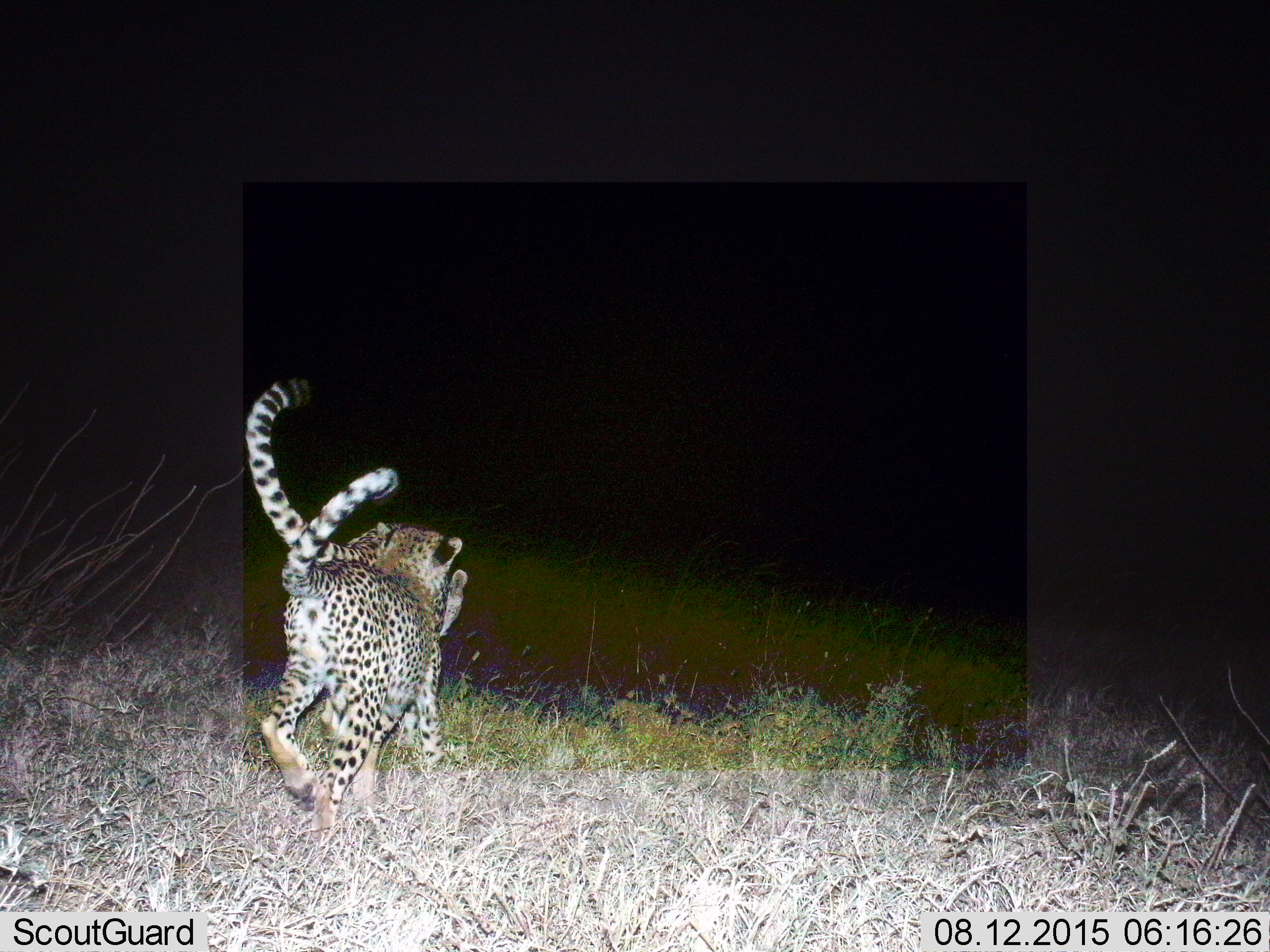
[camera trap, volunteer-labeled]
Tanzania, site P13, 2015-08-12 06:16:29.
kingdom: Animalia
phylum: Chordata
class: Mammalia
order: Carnivora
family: Felidae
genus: Acinonyx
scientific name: Acinonyx jubatus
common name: cheetah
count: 2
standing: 0%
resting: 0%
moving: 86%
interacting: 14%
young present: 29%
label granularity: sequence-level